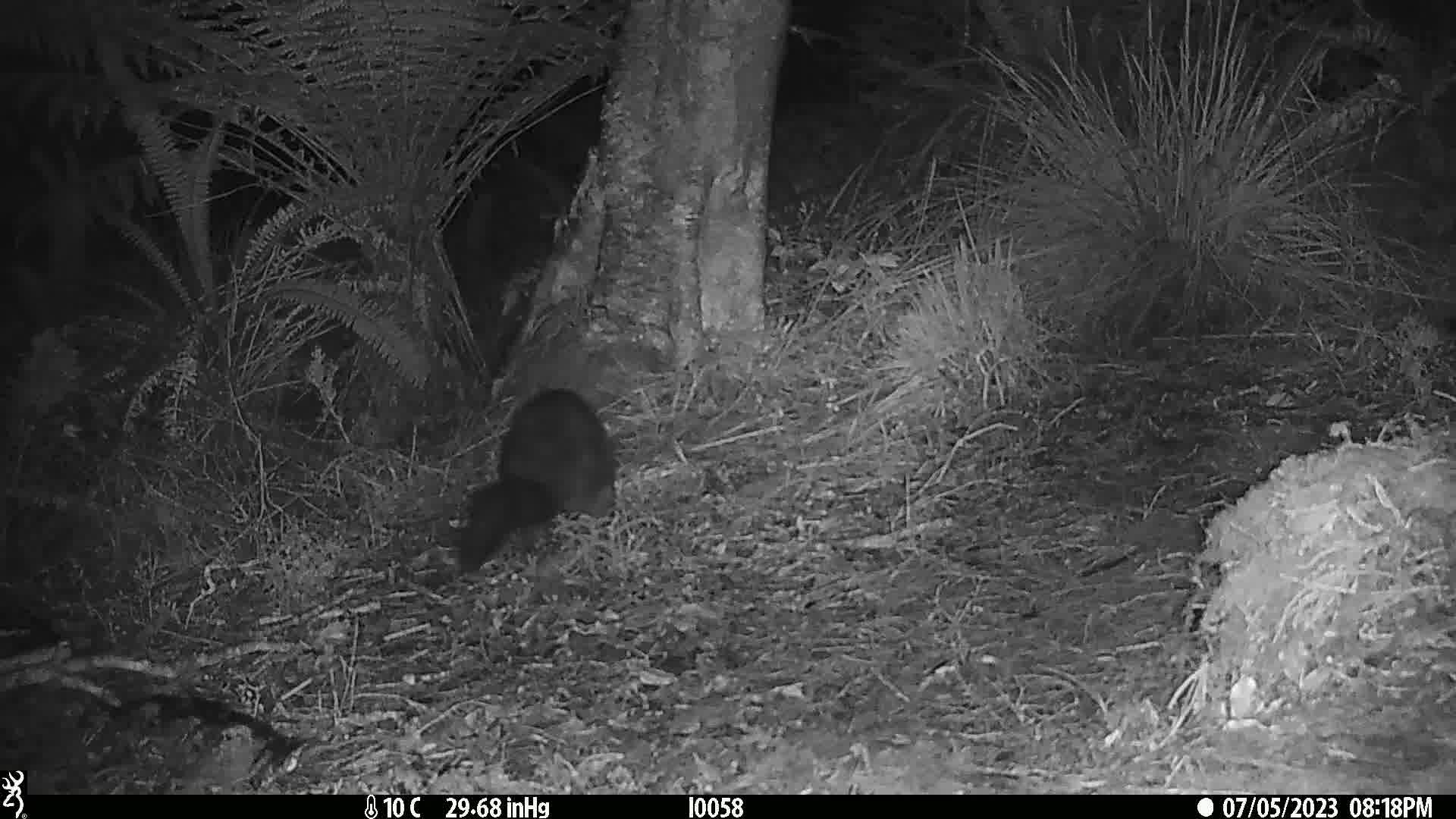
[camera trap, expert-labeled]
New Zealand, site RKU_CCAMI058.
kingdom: Animalia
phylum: Chordata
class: Mammalia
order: Diprotodontia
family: Phalangeridae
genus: Trichosurus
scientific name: Trichosurus vulpecula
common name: common brushtail possum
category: possum